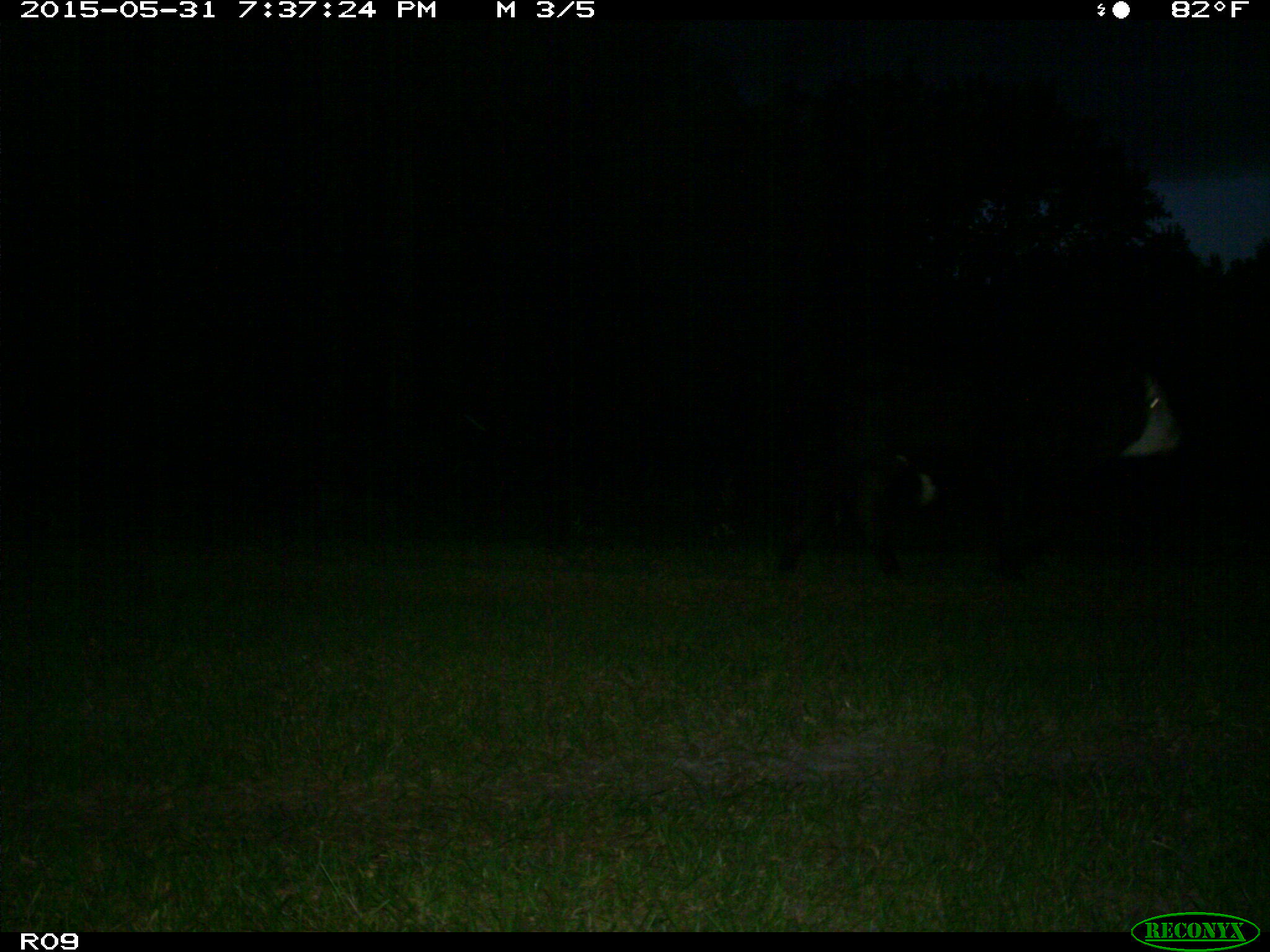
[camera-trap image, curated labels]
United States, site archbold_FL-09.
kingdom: Animalia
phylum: Chordata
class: Mammalia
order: Artiodactyla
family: Bovidae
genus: Bos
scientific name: Bos taurus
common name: domestic cow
Bos taurus (domestic cow).